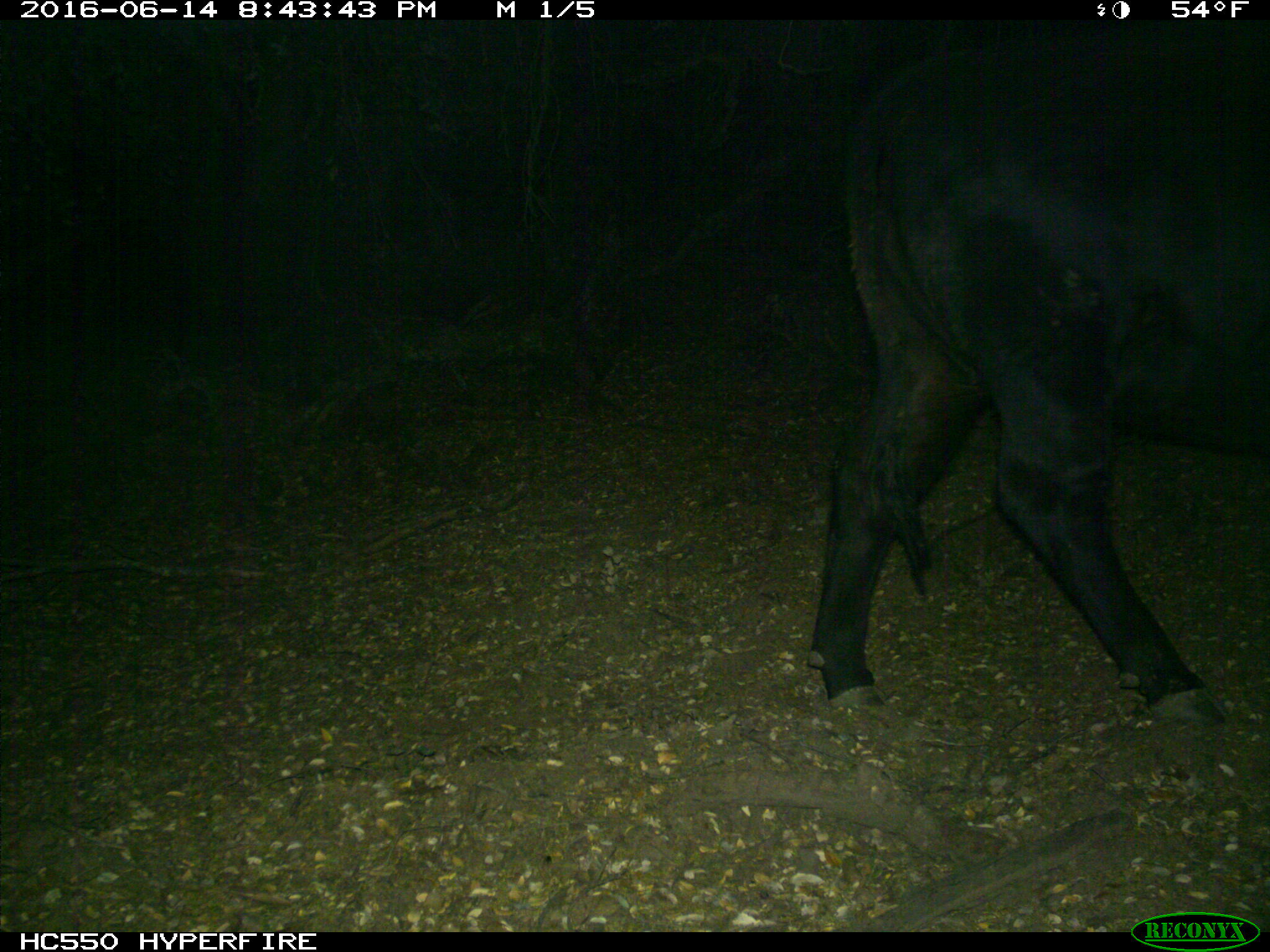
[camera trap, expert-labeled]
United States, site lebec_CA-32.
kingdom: Animalia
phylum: Chordata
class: Mammalia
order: Artiodactyla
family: Bovidae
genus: Bos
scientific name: Bos taurus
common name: domestic cow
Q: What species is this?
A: Bos taurus (domestic cow).